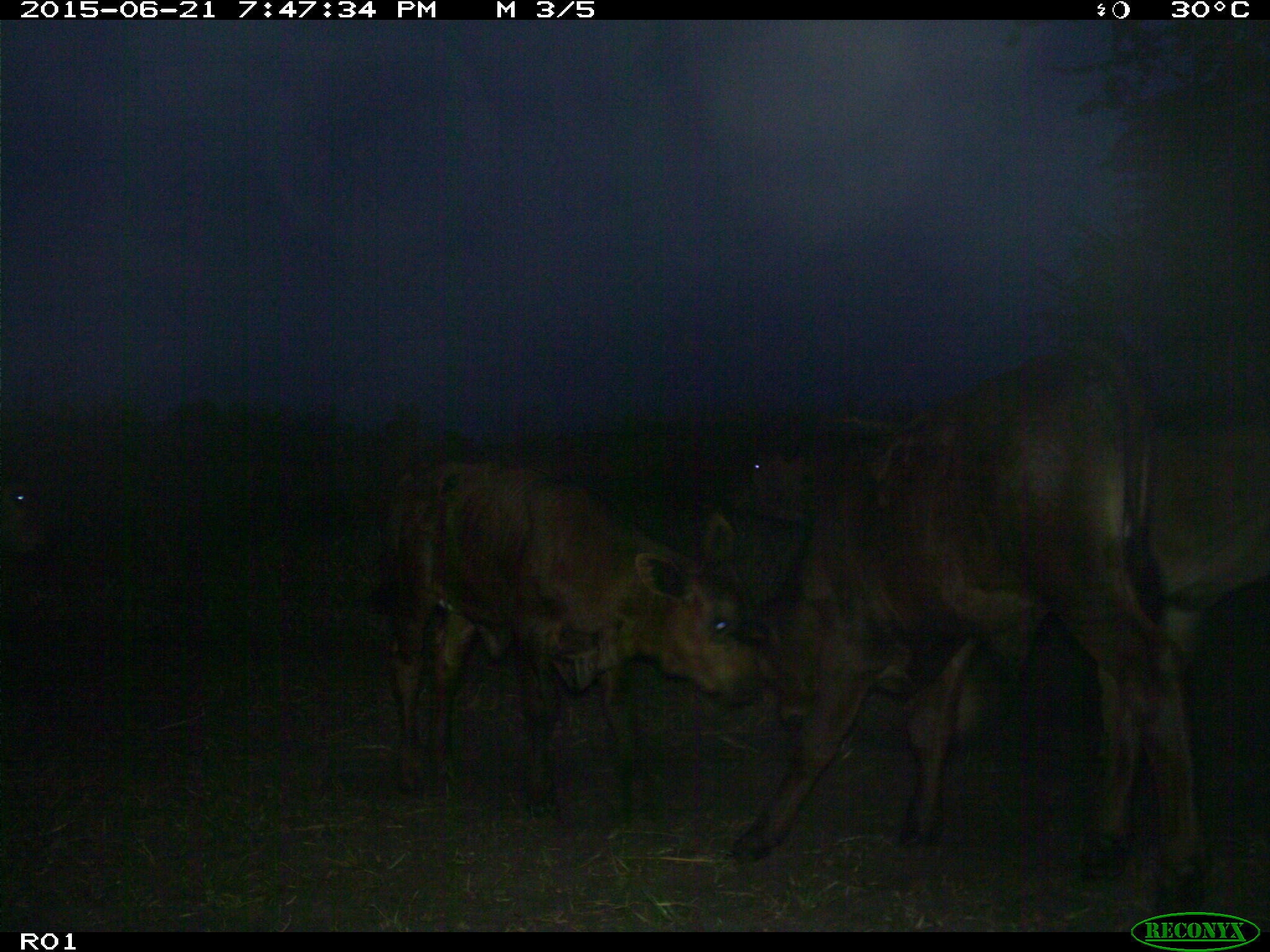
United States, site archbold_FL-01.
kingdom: Animalia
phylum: Chordata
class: Mammalia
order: Artiodactyla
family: Bovidae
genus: Bos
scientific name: Bos taurus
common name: domestic cow